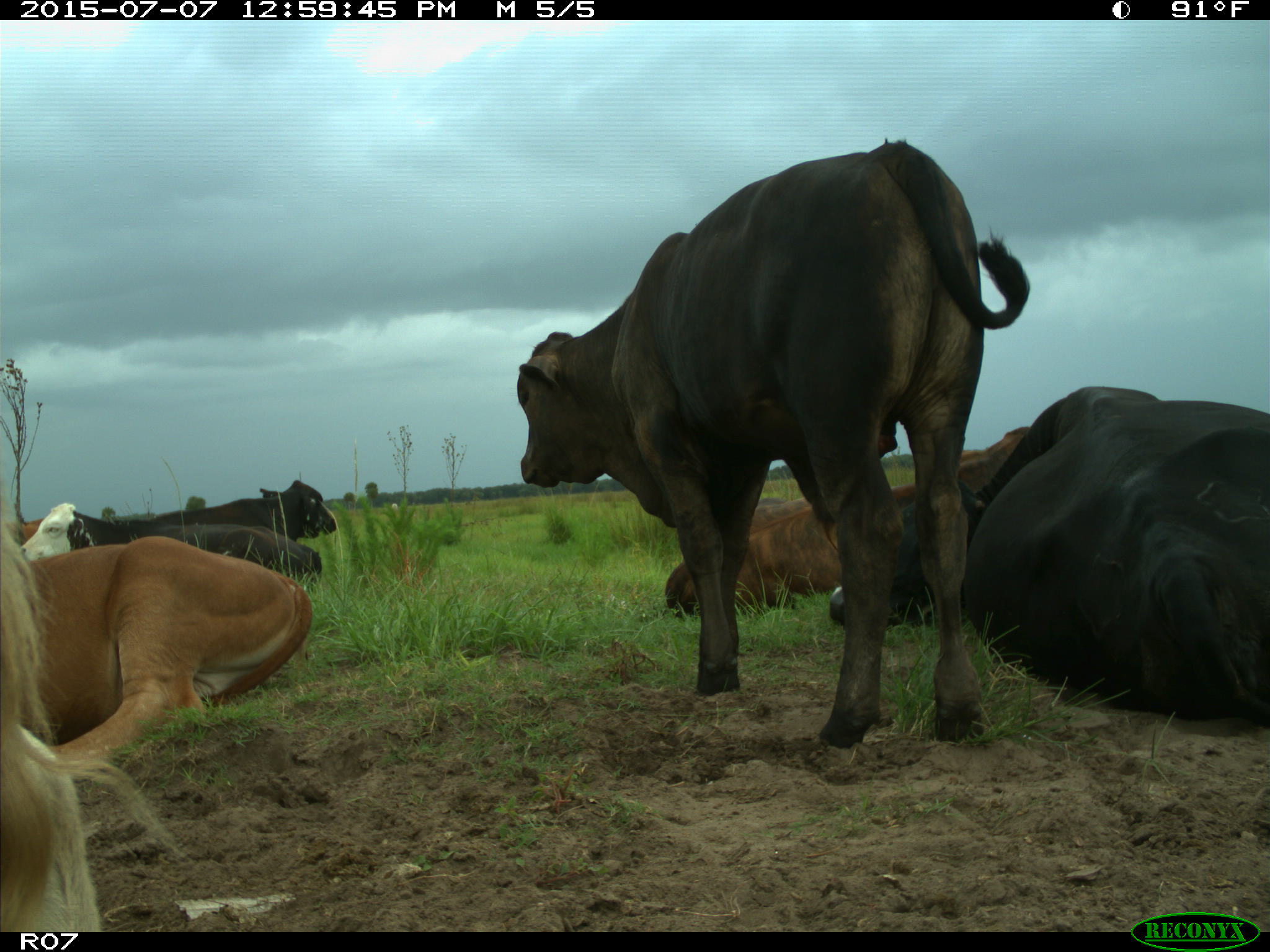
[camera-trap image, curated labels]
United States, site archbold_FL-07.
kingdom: Animalia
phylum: Chordata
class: Mammalia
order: Artiodactyla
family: Bovidae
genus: Bos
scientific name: Bos taurus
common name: domestic cow